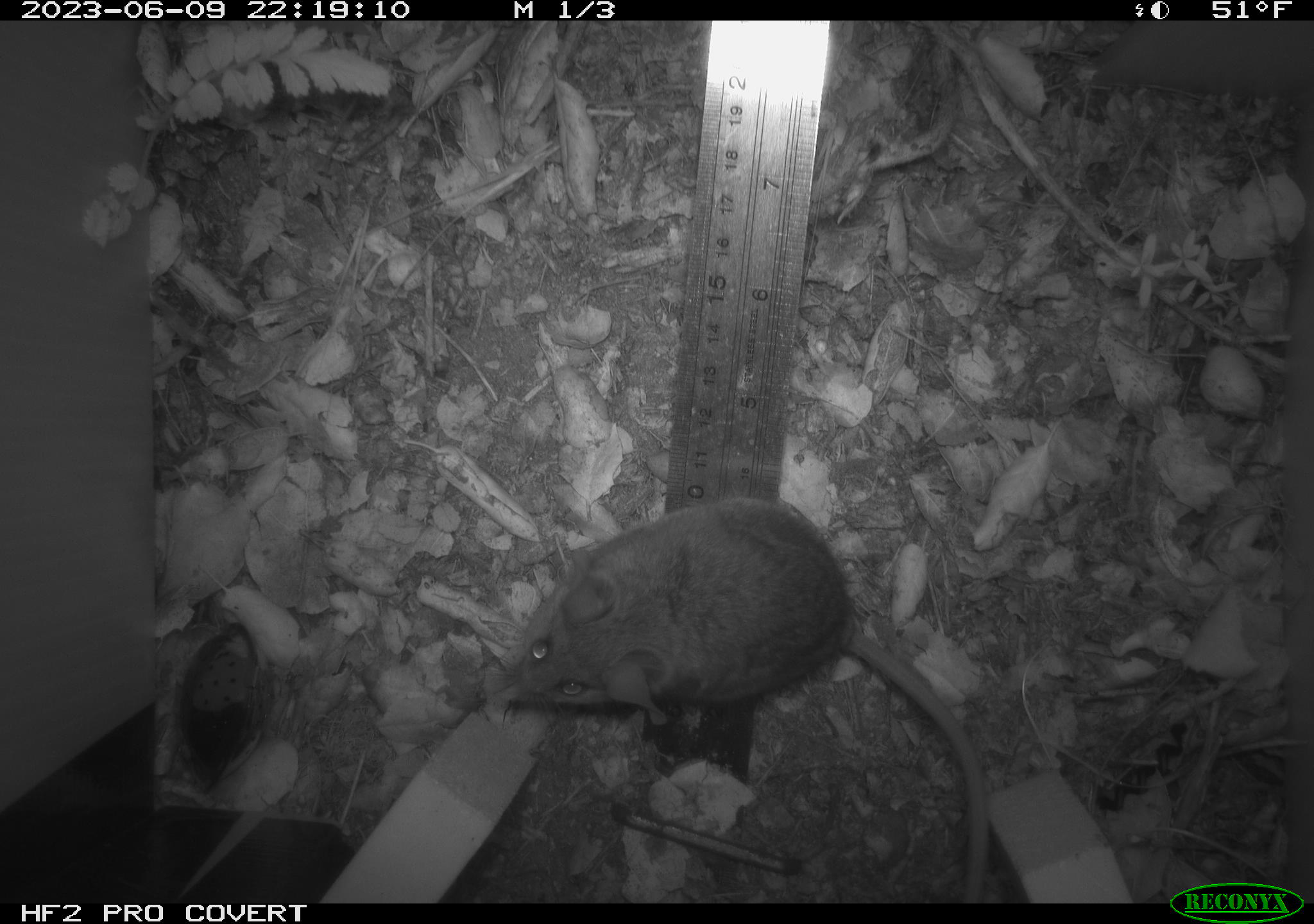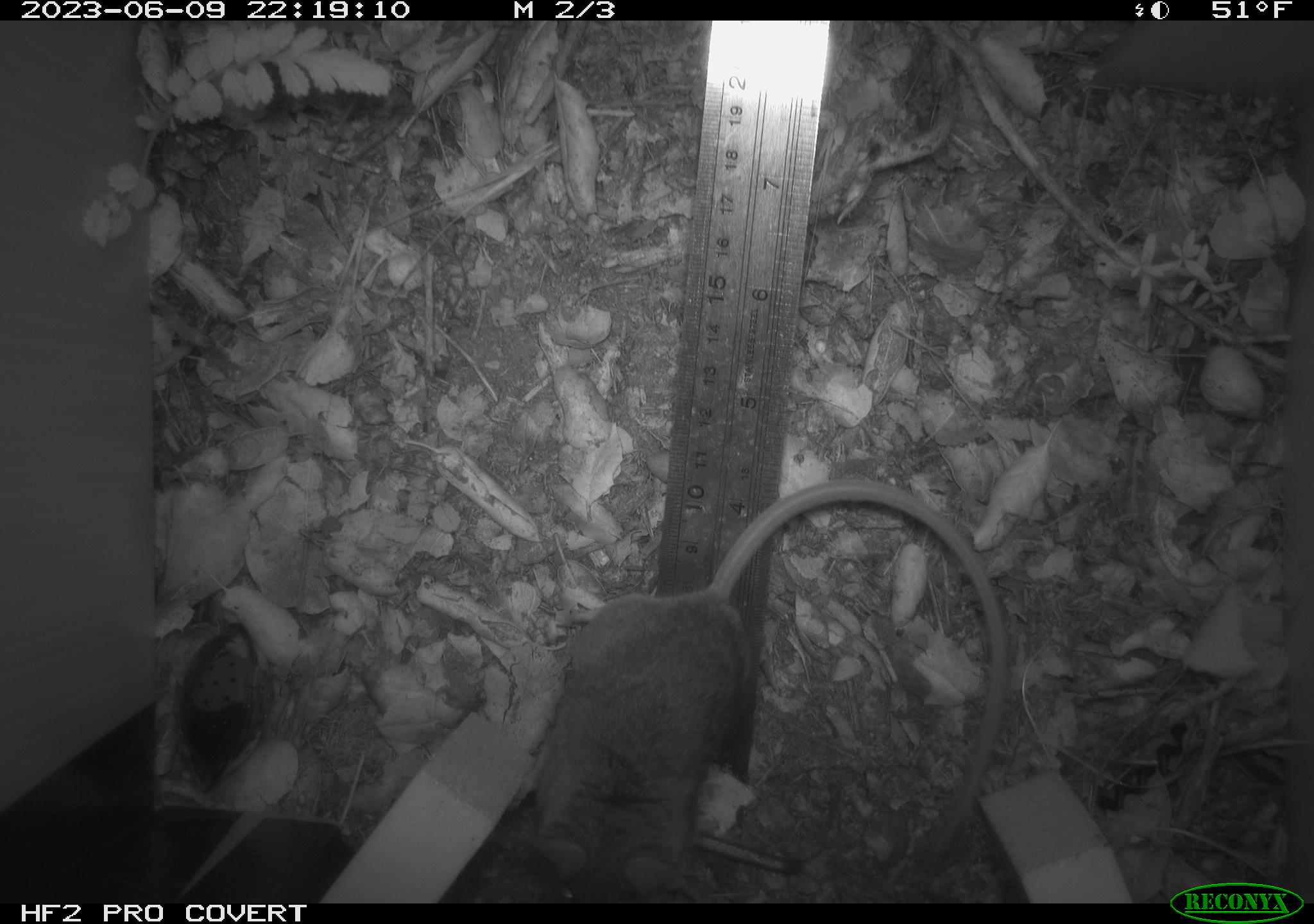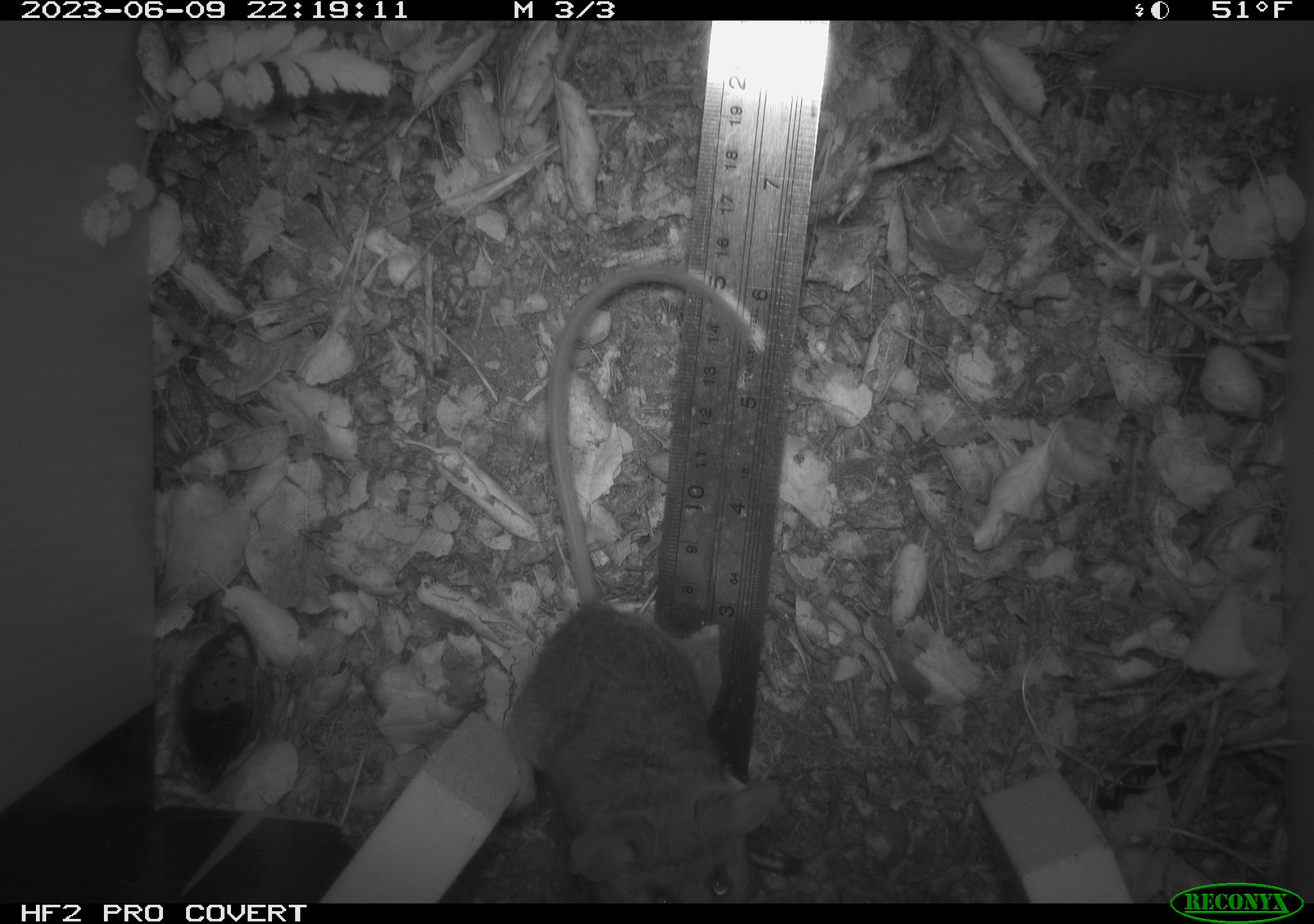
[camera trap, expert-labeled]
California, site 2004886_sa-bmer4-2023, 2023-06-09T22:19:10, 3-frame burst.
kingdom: Animalia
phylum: Chordata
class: Mammalia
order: Rodentia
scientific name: Rodentia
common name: mouse species